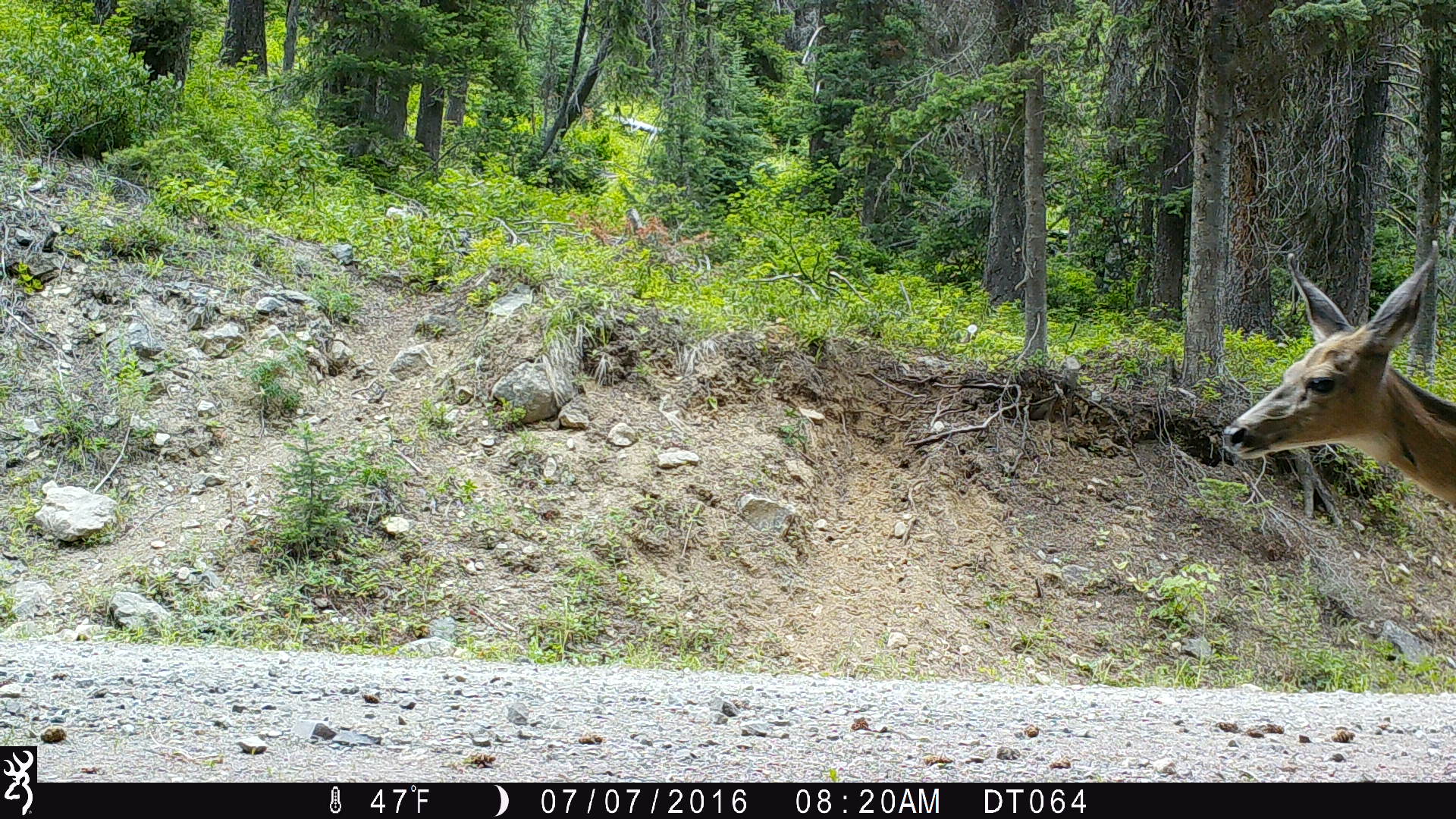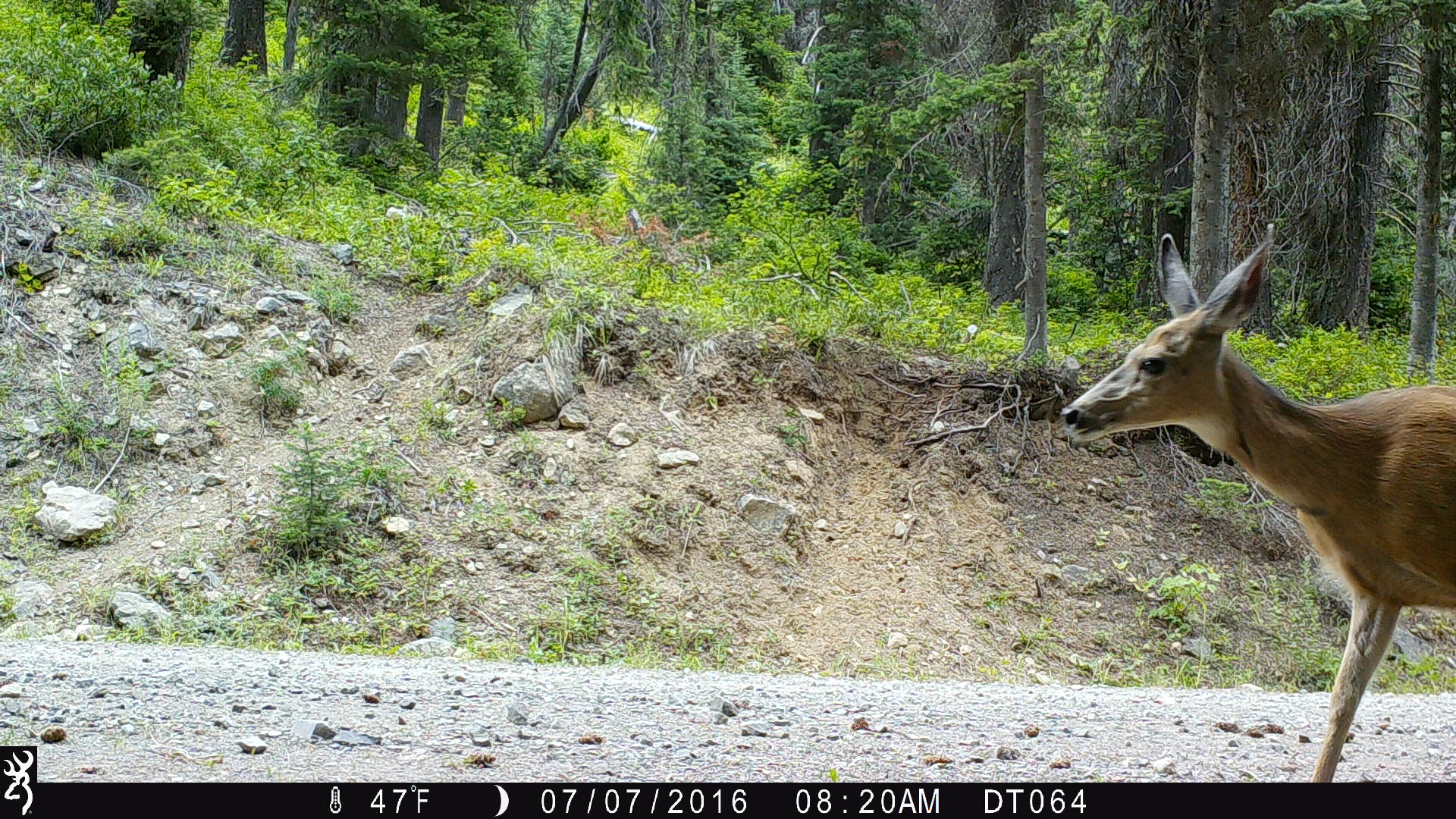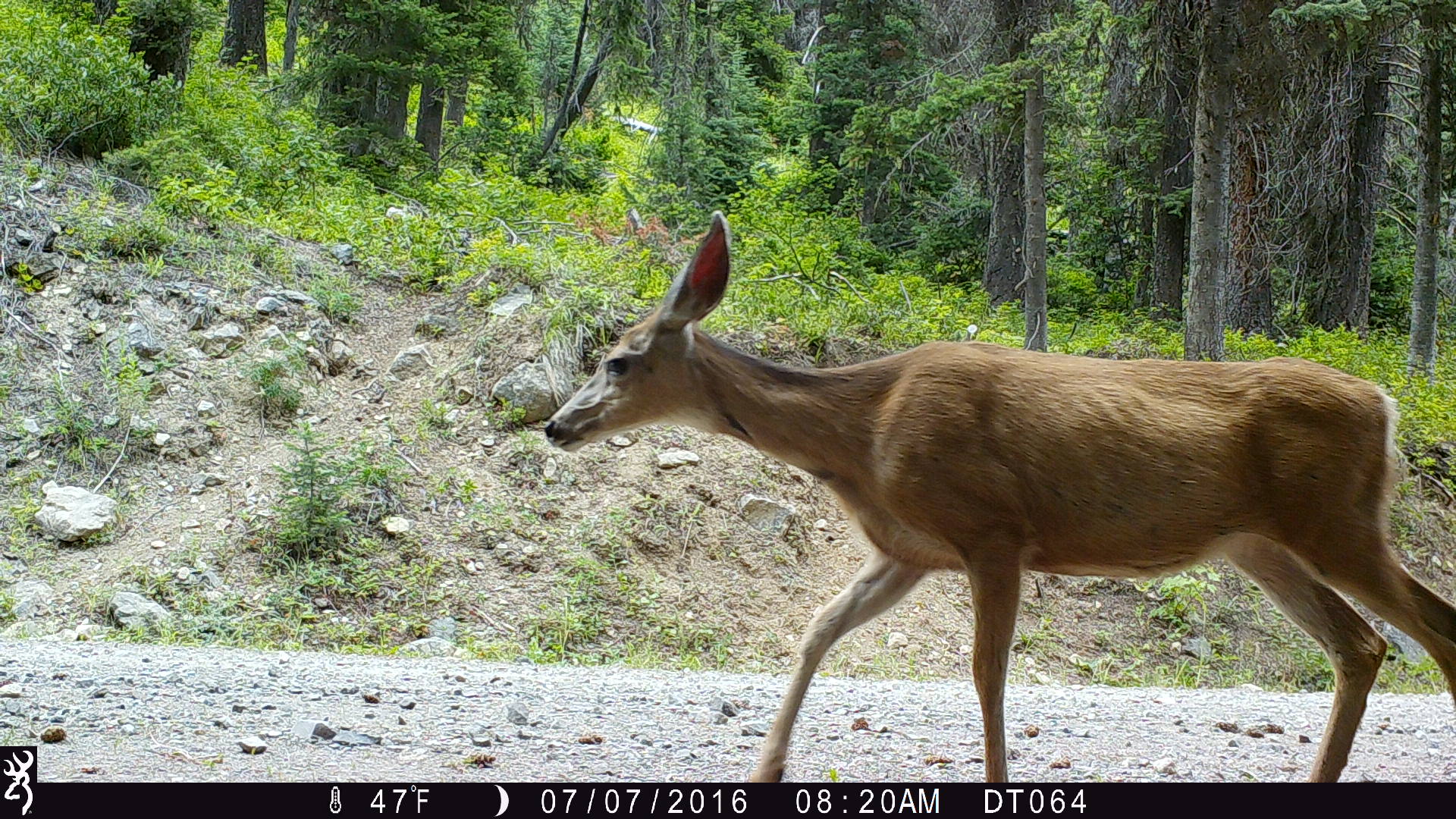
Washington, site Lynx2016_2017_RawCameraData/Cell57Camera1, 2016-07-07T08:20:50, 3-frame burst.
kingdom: Animalia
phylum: Chordata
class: Mammalia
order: Artiodactyla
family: Cervidae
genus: Odocoileus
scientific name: Odocoileus hemionus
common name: mule deer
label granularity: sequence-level